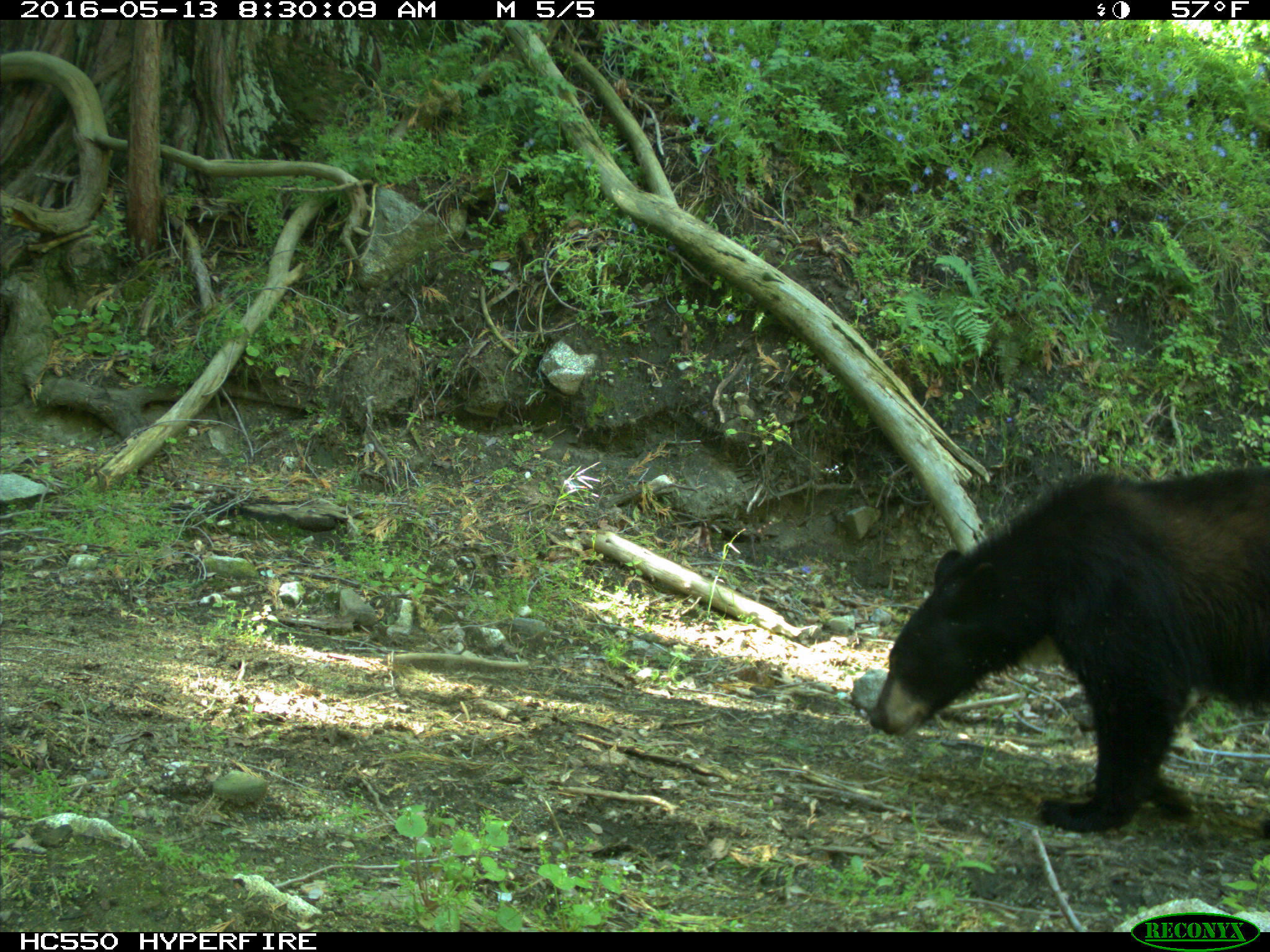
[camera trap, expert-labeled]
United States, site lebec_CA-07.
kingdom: Animalia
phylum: Chordata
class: Mammalia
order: Carnivora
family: Ursidae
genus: Ursus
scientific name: Ursus americanus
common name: american black bear